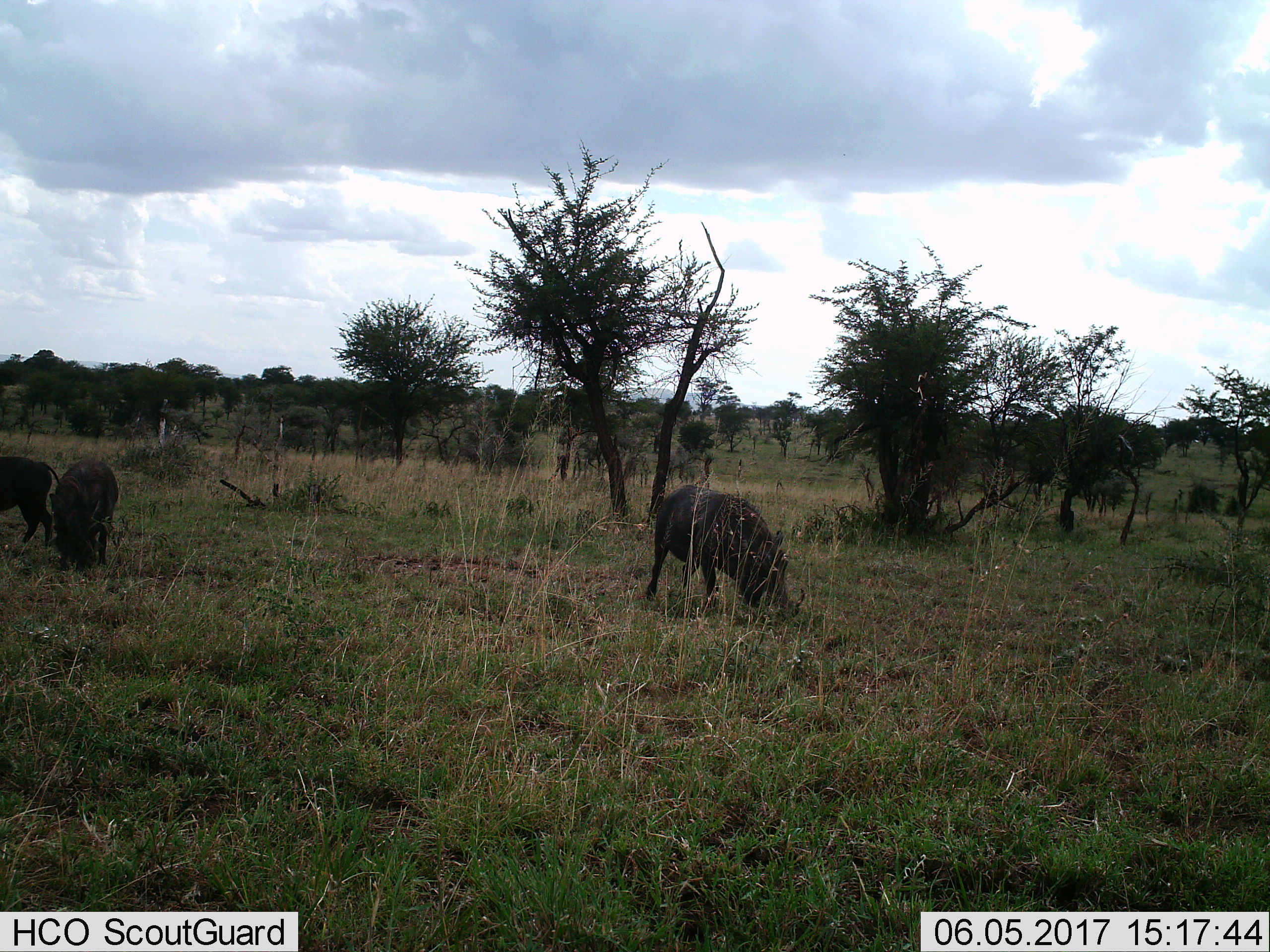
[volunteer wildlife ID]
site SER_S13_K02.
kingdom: Animalia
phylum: Chordata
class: Mammalia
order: Artiodactyla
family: Suidae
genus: Phacochoerus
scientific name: Phacochoerus africanus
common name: warthog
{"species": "warthog (Phacochoerus africanus)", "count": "3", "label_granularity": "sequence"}